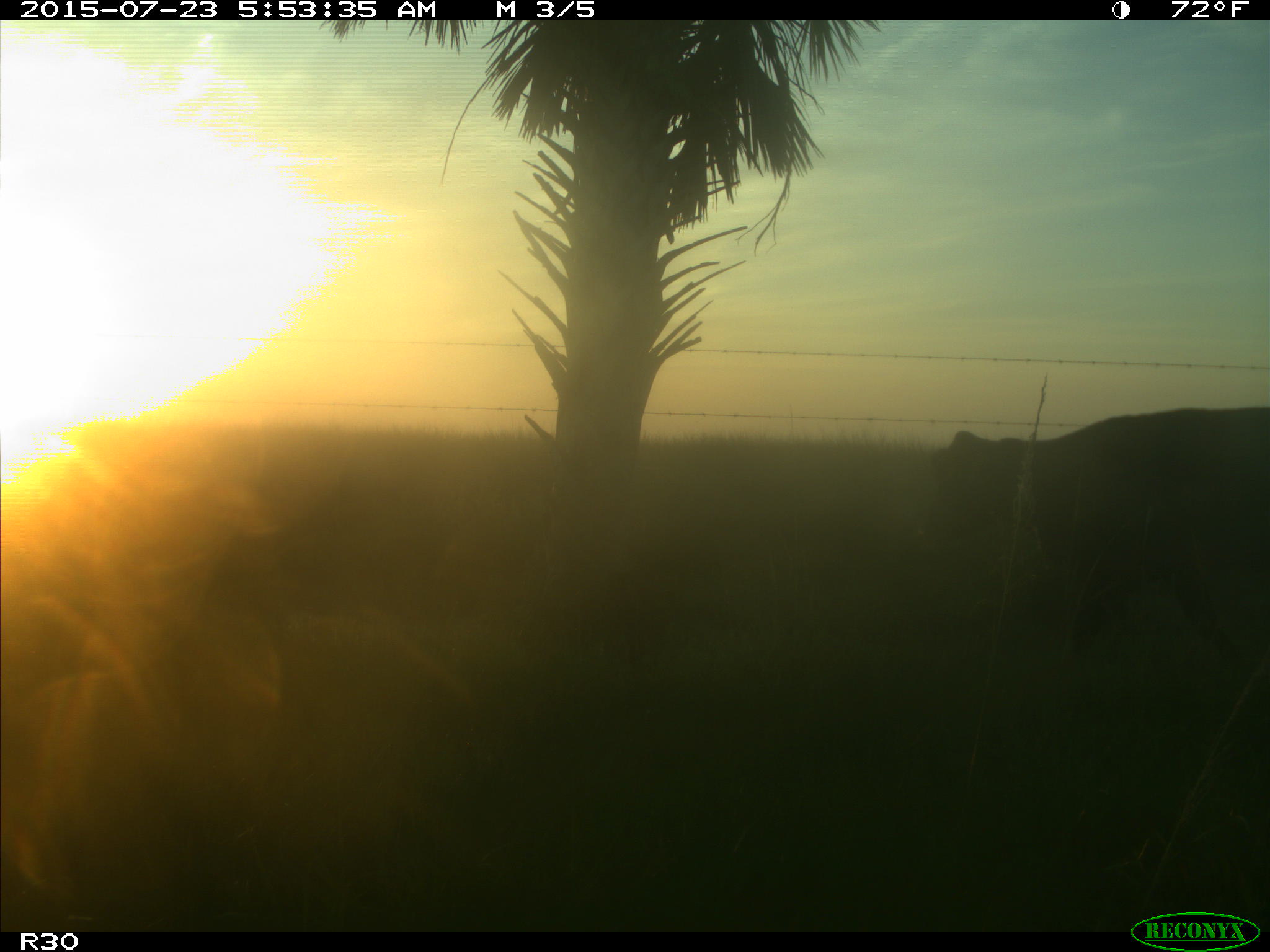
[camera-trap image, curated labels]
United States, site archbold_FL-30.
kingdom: Animalia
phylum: Chordata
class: Mammalia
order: Artiodactyla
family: Bovidae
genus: Bos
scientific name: Bos taurus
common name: domestic cow